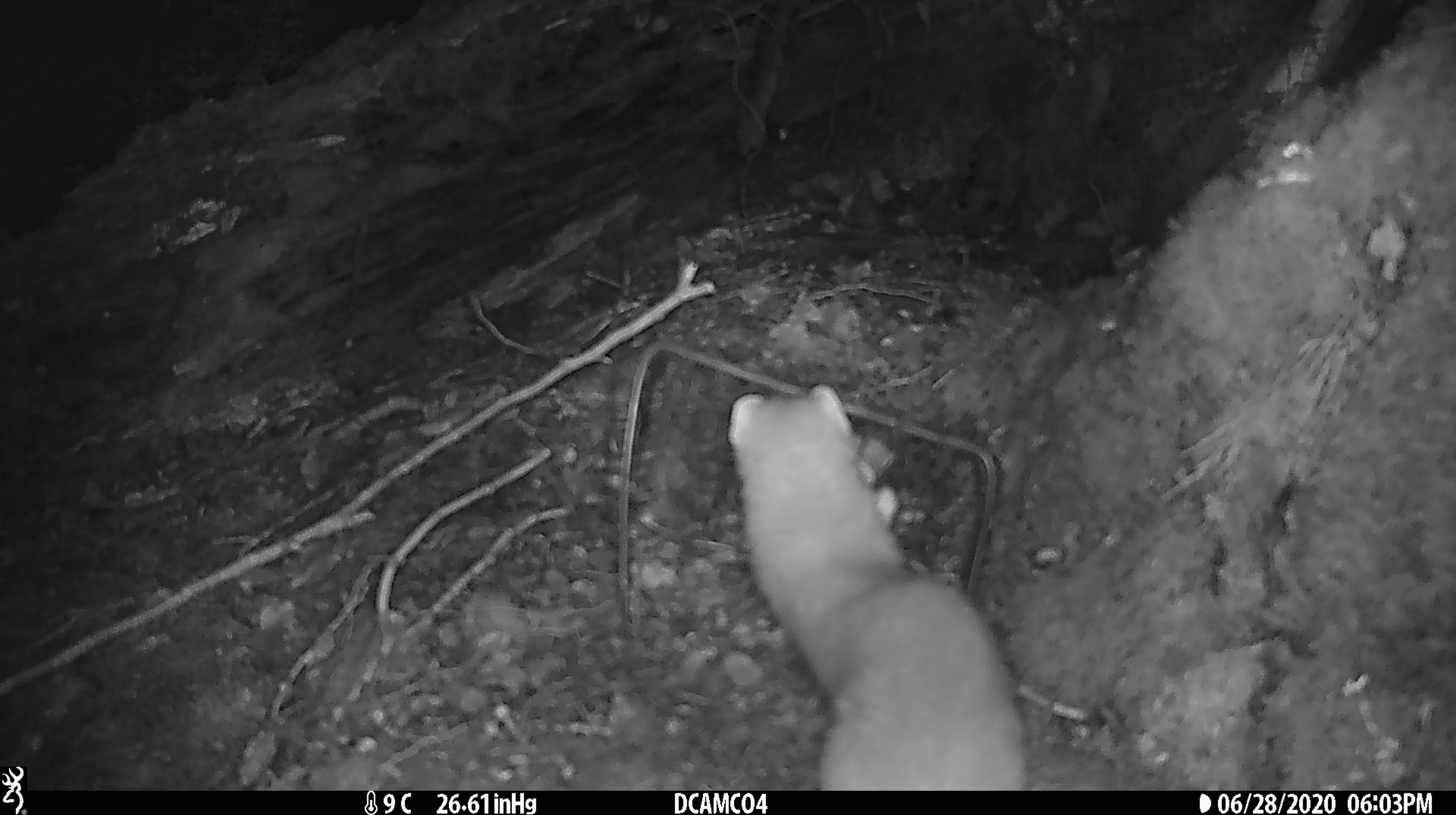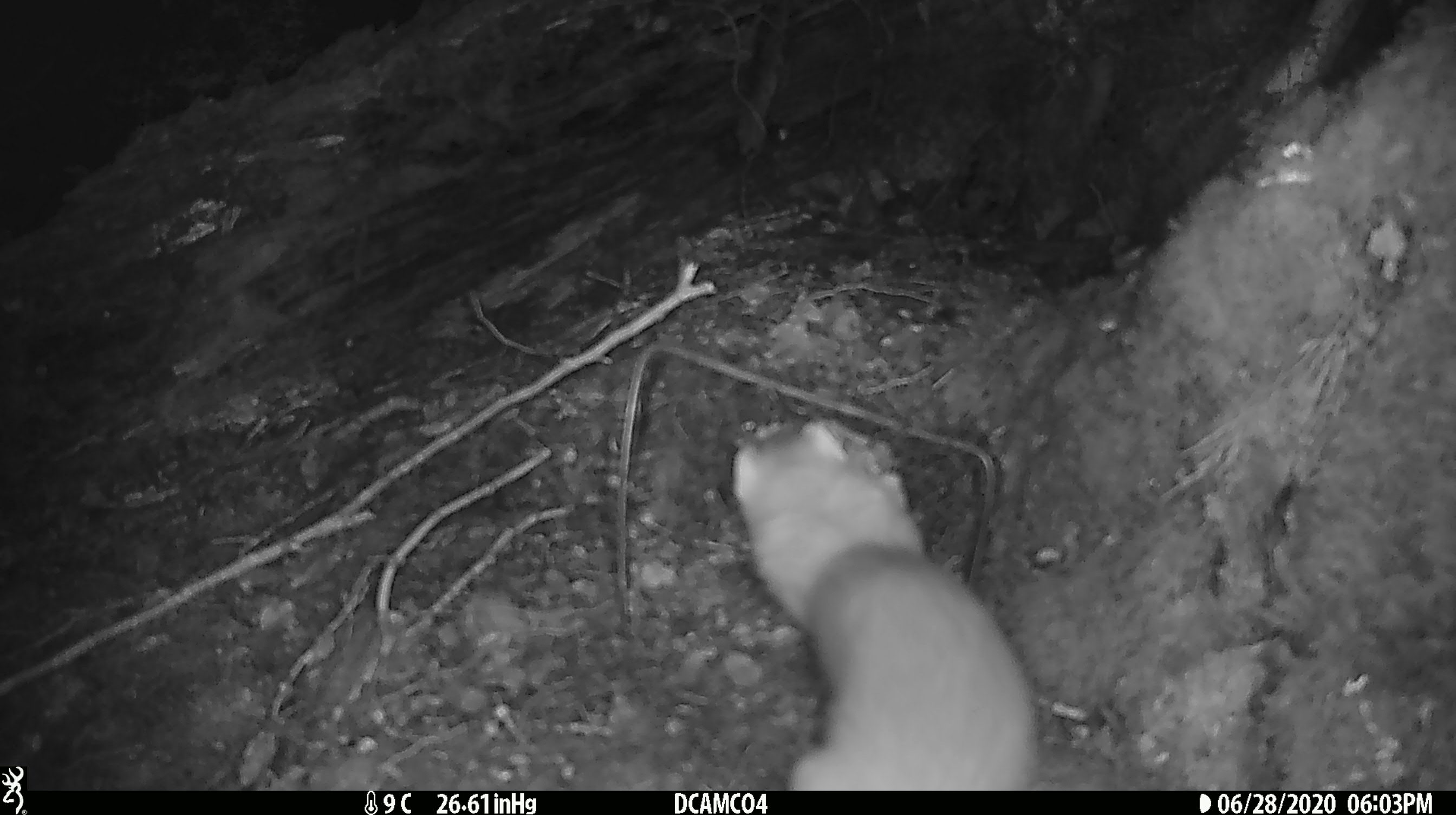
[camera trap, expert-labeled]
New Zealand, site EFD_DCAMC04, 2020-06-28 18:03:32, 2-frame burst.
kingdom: Animalia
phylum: Chordata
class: Mammalia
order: Carnivora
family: Mustelidae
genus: Mustela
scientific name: Mustela erminea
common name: stoat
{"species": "stoat (Mustela erminea)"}